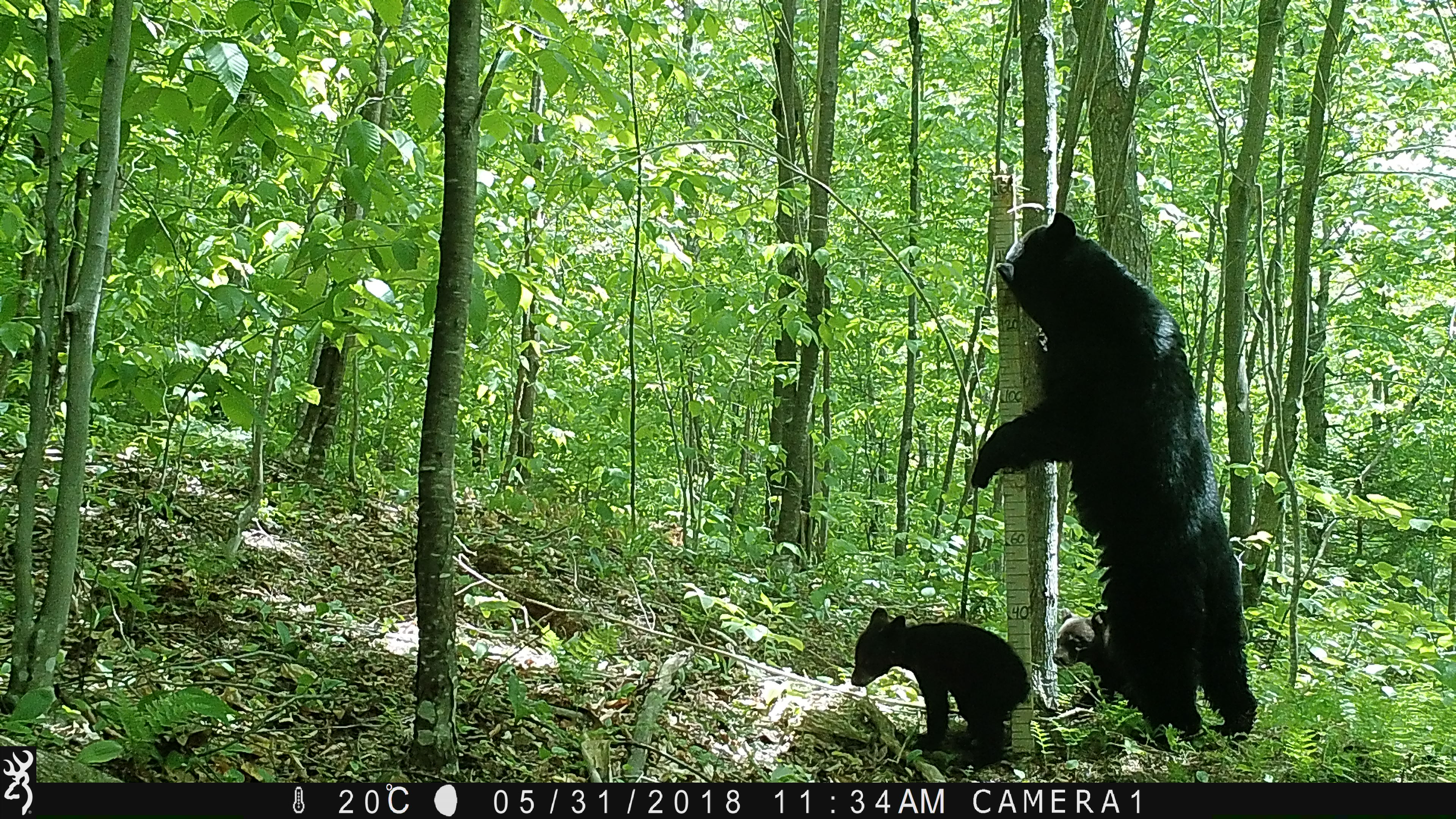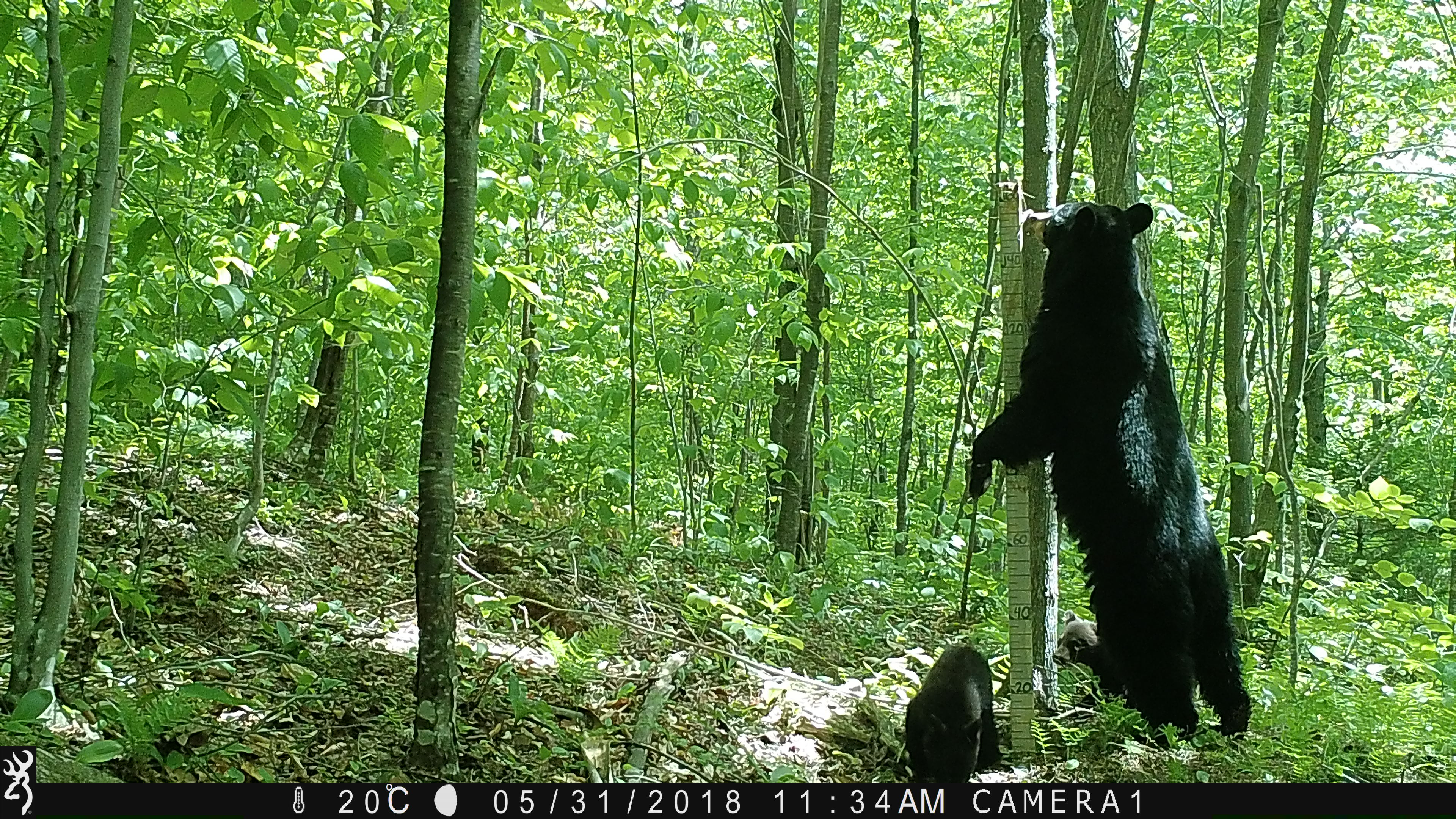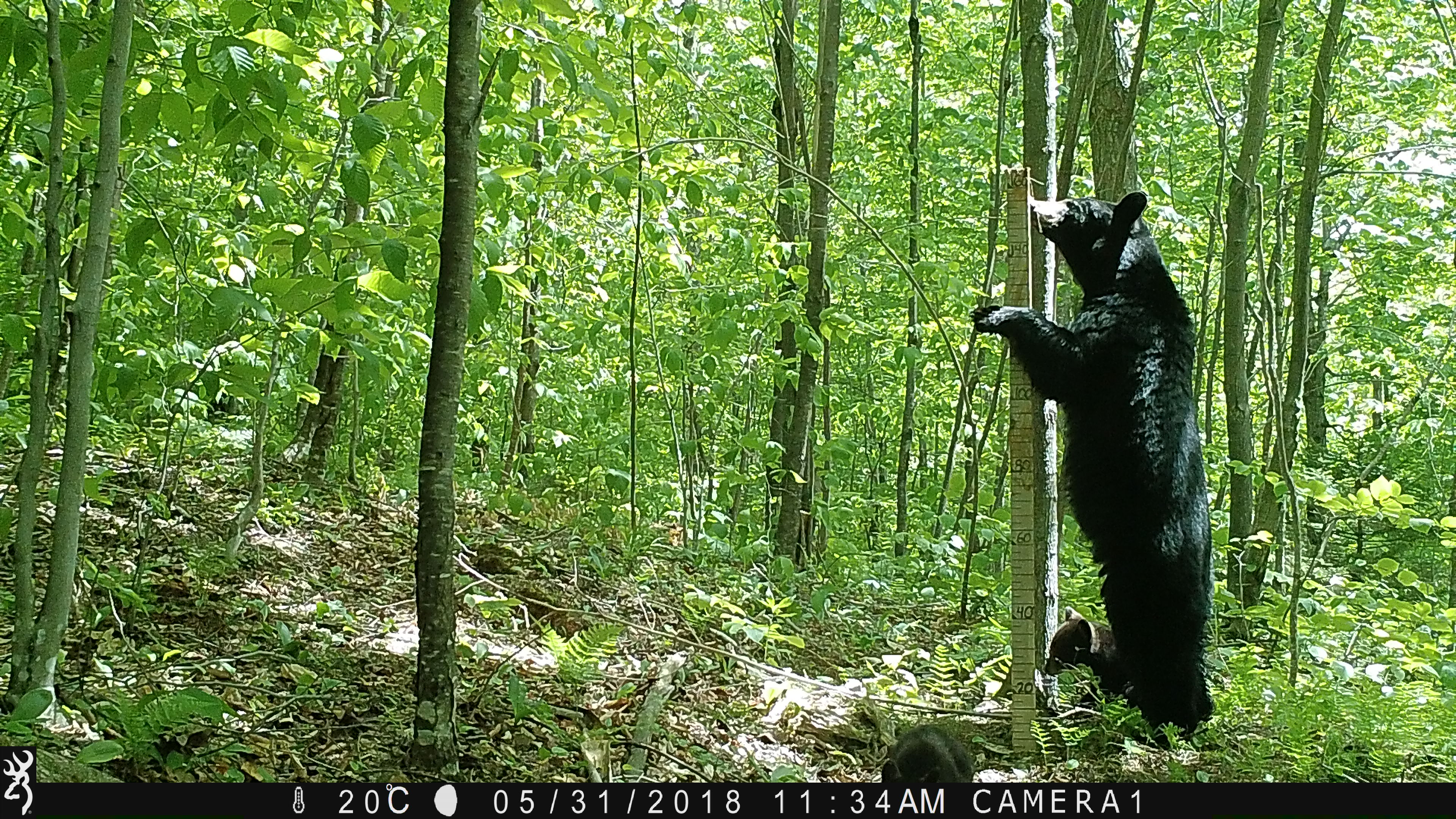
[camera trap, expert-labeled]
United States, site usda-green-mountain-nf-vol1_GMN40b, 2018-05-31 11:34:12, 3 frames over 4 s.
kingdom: Animalia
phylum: Chordata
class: Mammalia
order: Carnivora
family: Ursidae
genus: Ursus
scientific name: Ursus americanus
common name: black bear